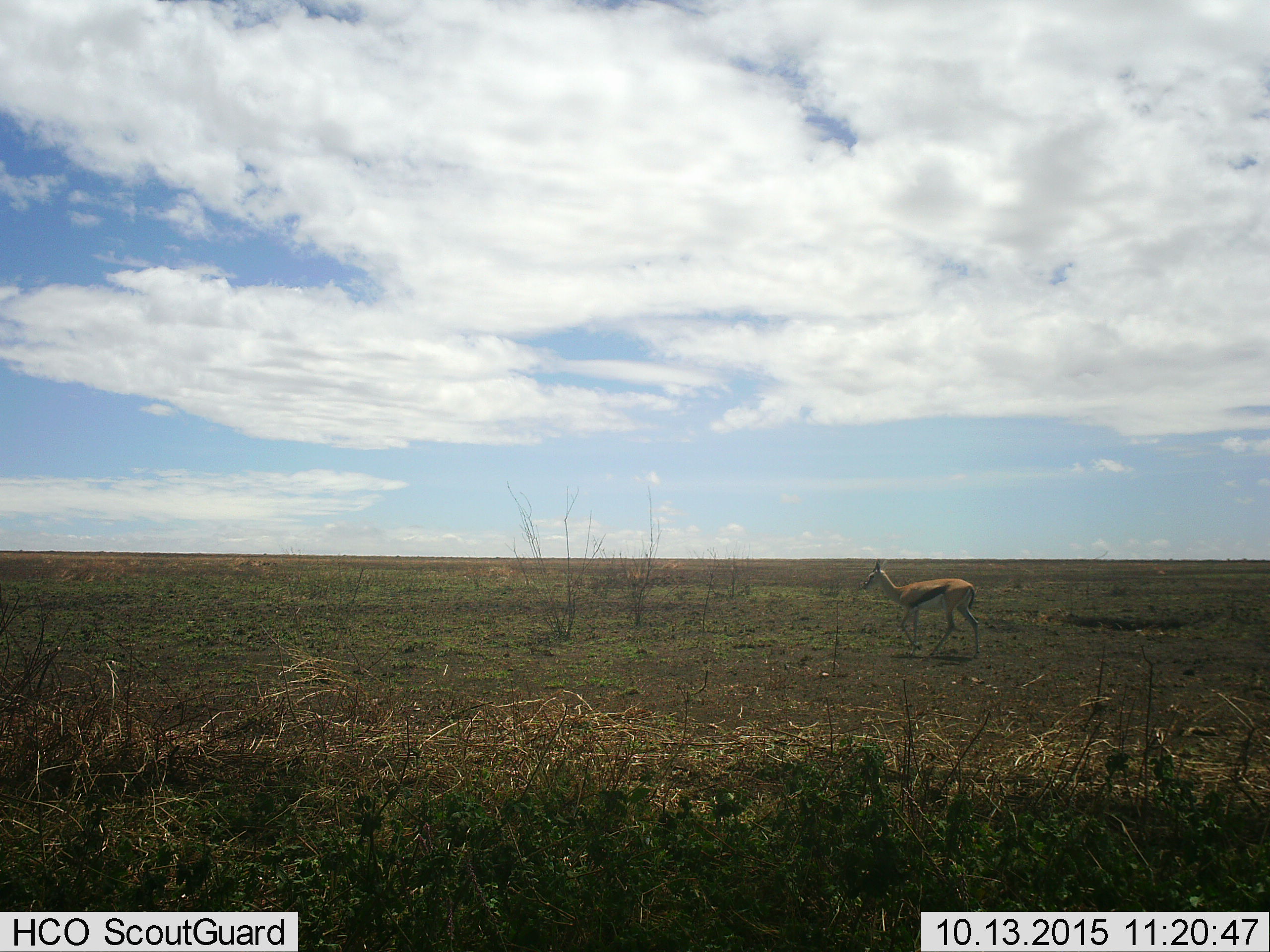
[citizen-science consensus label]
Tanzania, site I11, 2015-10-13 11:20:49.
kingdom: Animalia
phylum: Chordata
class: Mammalia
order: Artiodactyla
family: Bovidae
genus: Eudorcas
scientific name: Eudorcas thomsonii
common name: thomson's gazelle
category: gazellethomsons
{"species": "gazellethomsons (thomson's gazelle) (Eudorcas thomsonii)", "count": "1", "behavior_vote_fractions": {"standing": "25%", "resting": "0%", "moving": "75%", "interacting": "0%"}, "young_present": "0%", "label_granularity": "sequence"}